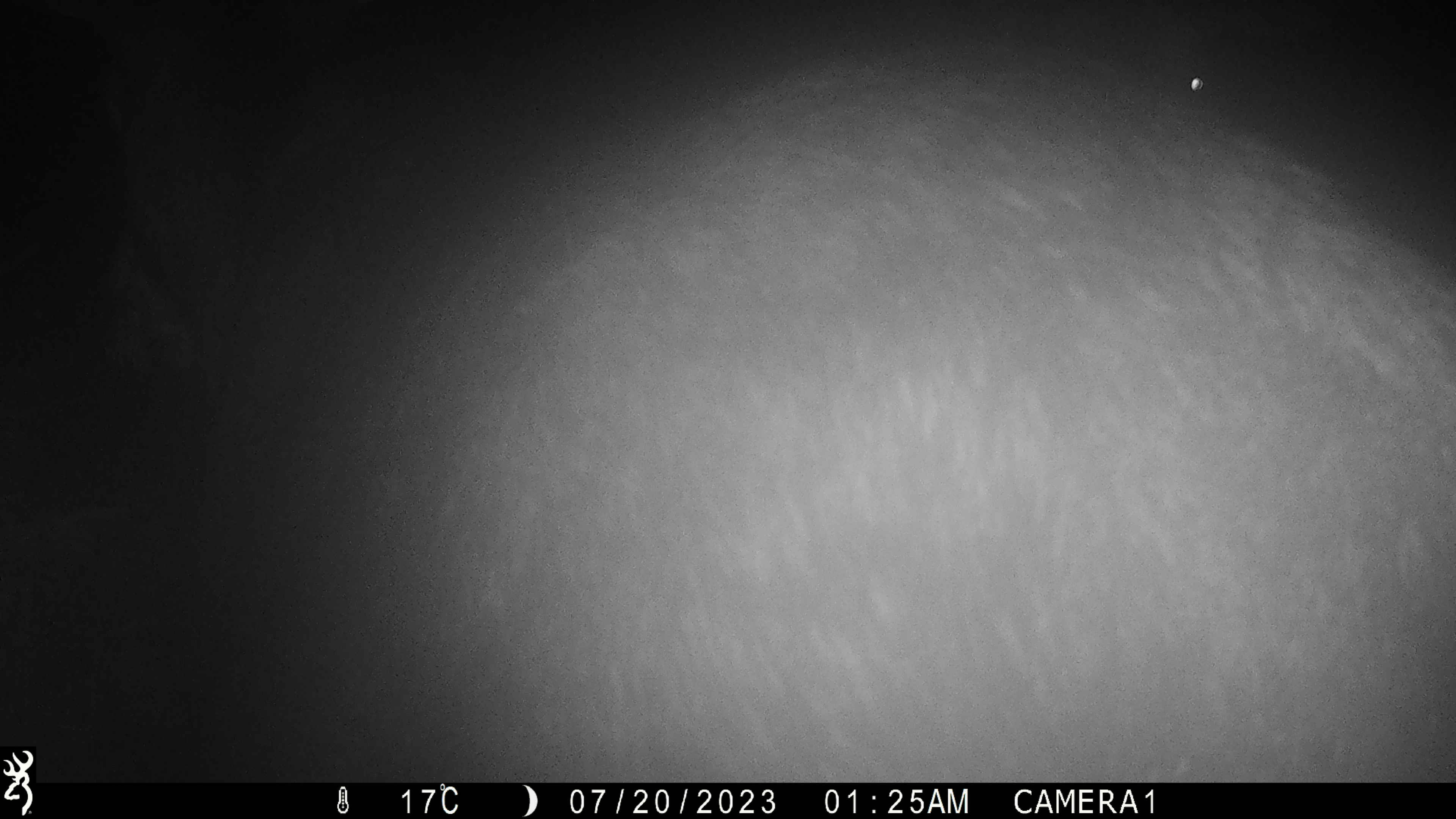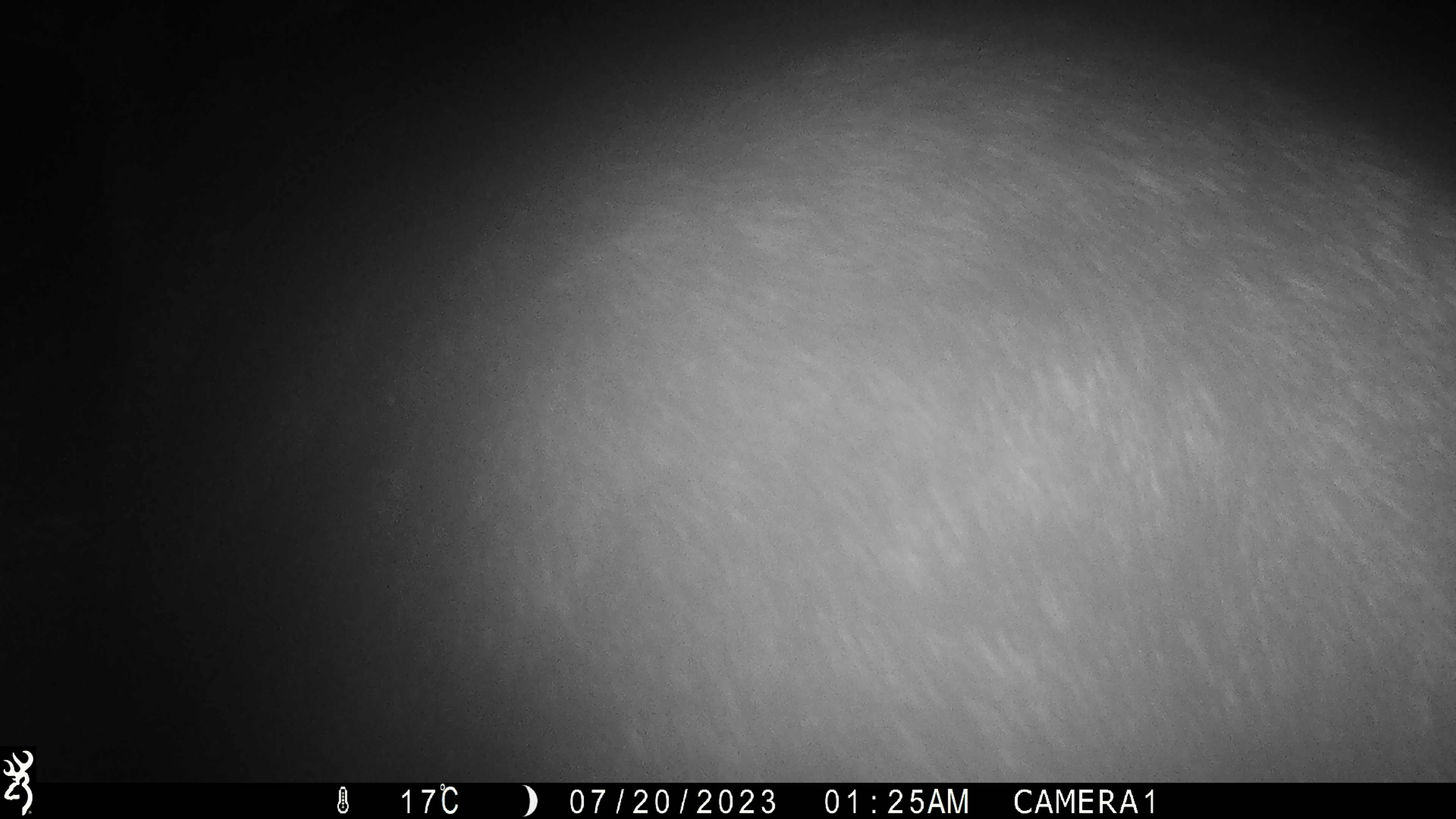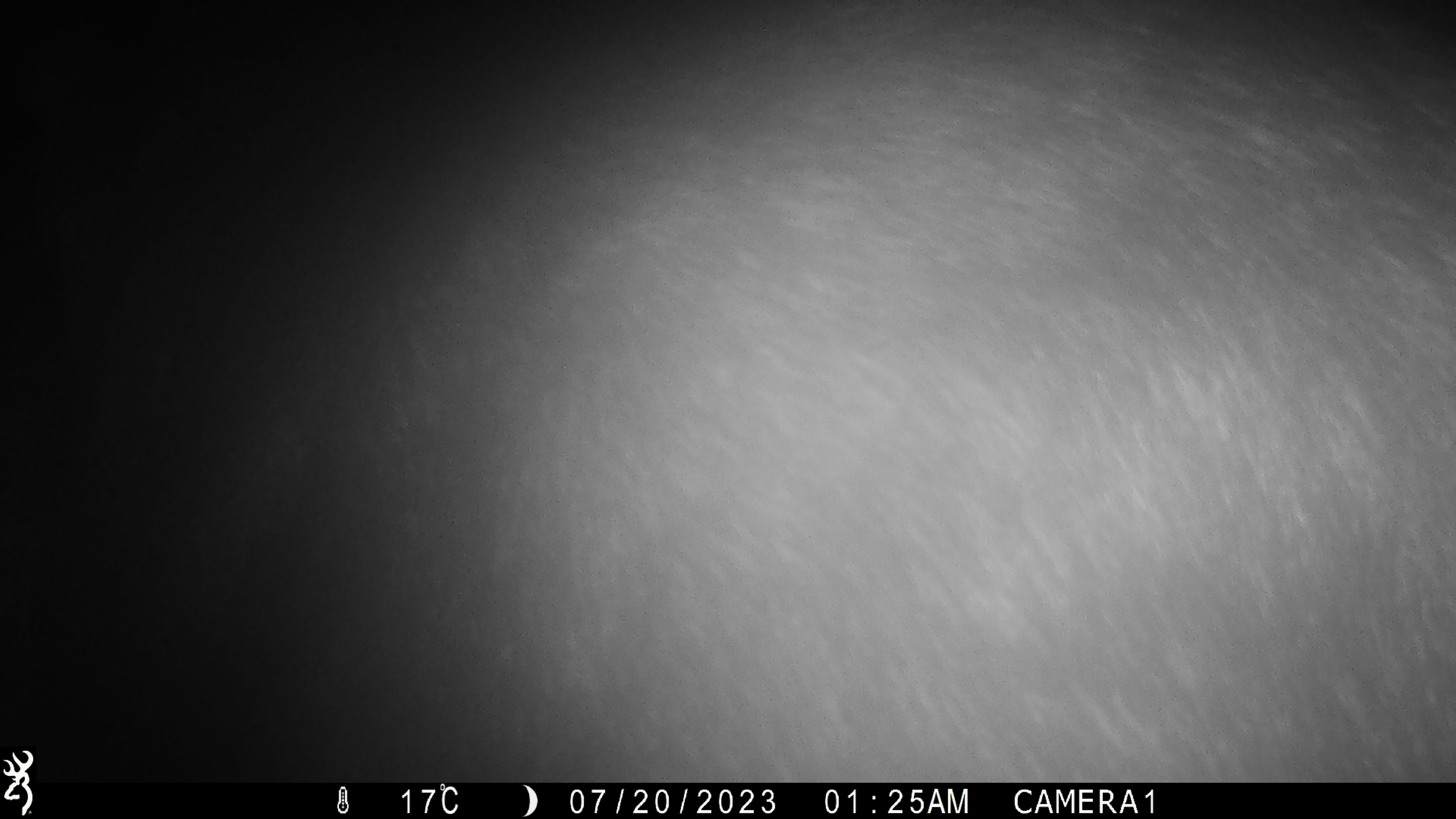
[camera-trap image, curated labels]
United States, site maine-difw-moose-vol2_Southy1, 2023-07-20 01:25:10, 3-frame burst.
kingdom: Animalia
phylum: Chordata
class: Mammalia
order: Artiodactyla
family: Cervidae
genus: Alces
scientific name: Alces alces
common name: moose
Moose (Alces alces).